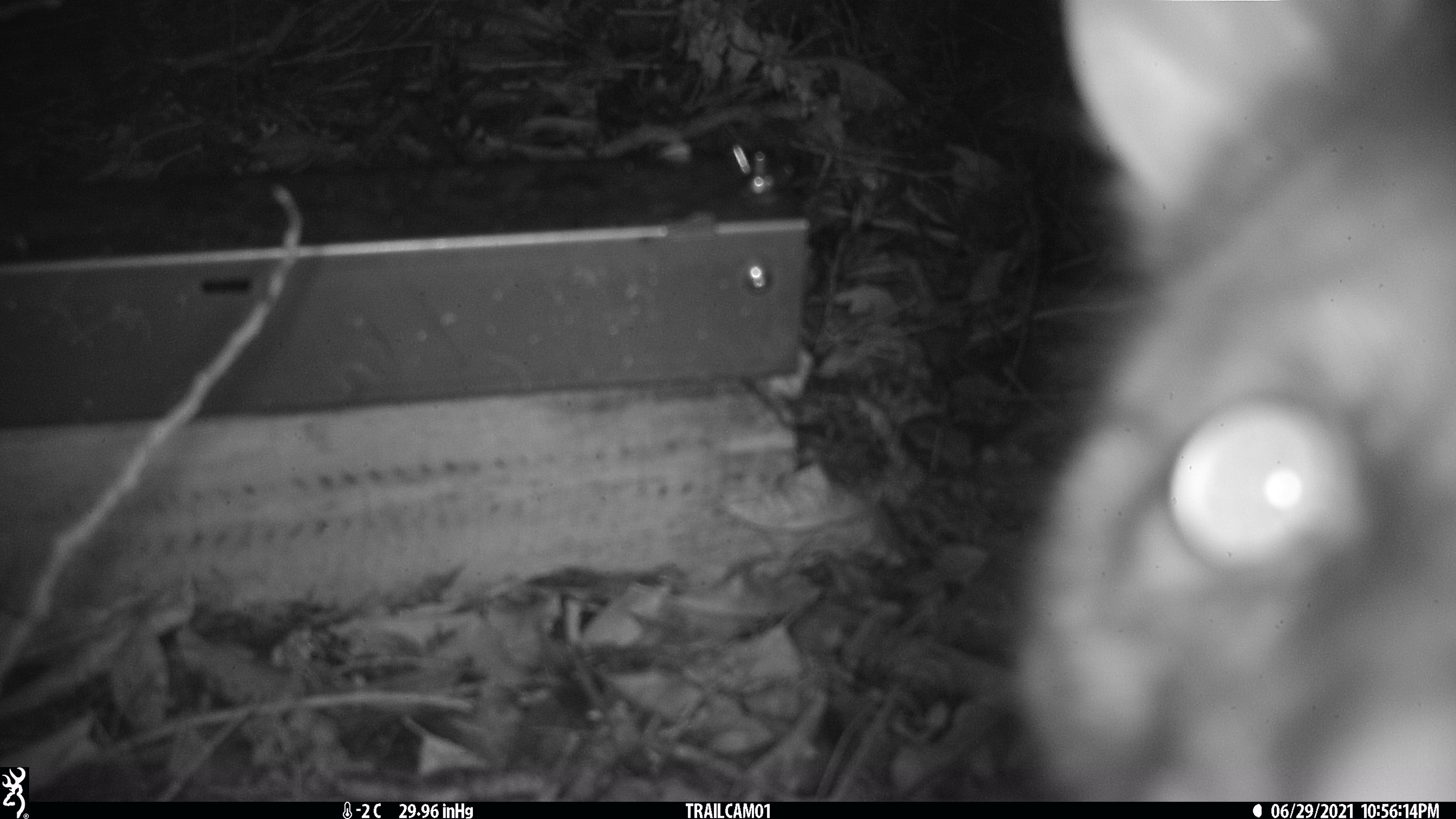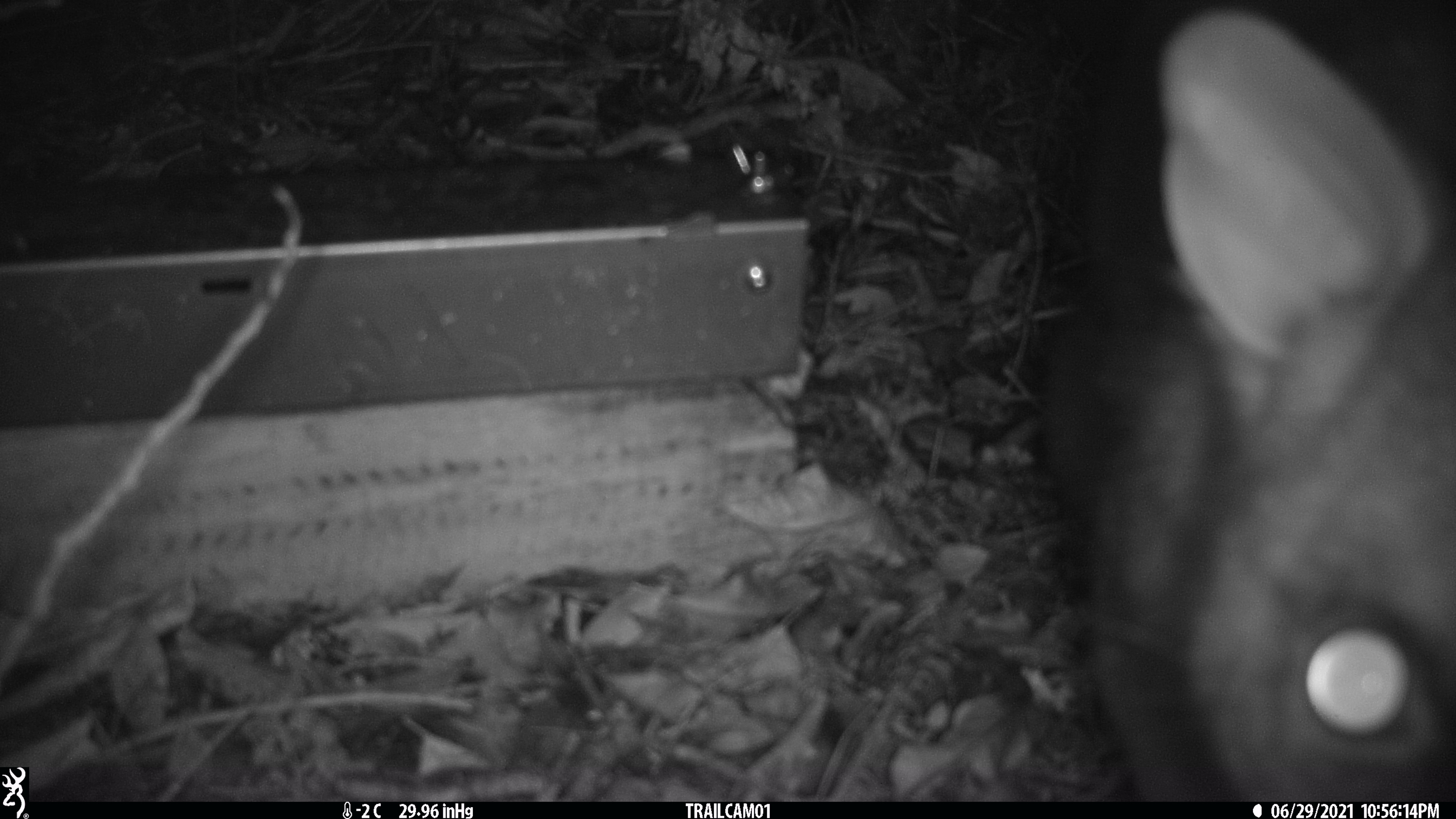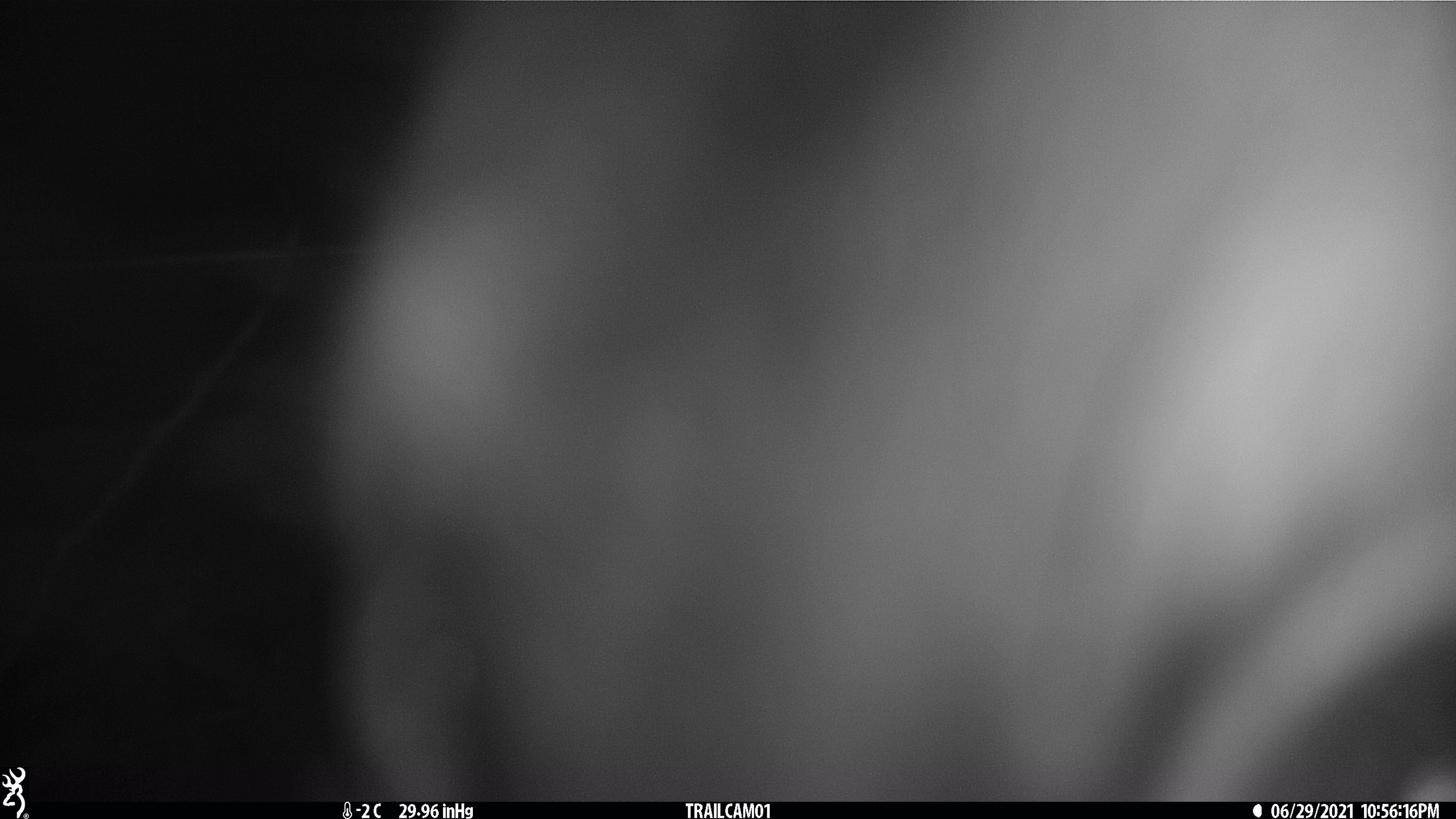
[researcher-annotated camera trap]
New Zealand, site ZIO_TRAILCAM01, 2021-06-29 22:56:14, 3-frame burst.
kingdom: Animalia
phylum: Chordata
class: Mammalia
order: Diprotodontia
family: Phalangeridae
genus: Trichosurus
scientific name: Trichosurus vulpecula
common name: common brushtail possum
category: possum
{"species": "possum (common brushtail possum) (Trichosurus vulpecula)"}